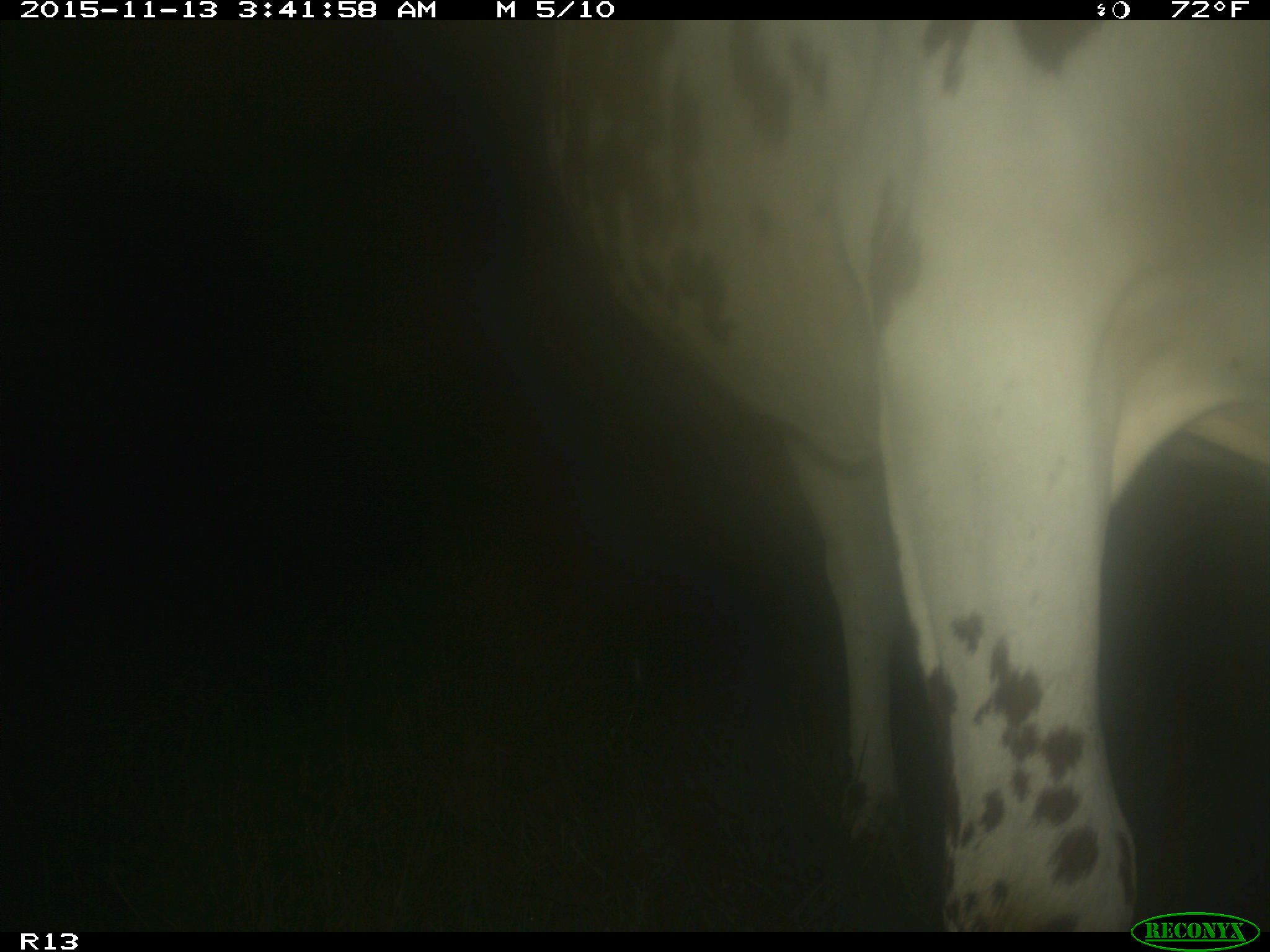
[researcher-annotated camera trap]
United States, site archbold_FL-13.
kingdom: Animalia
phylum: Chordata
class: Mammalia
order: Artiodactyla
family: Bovidae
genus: Bos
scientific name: Bos taurus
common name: domestic cow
Bos taurus (domestic cow).